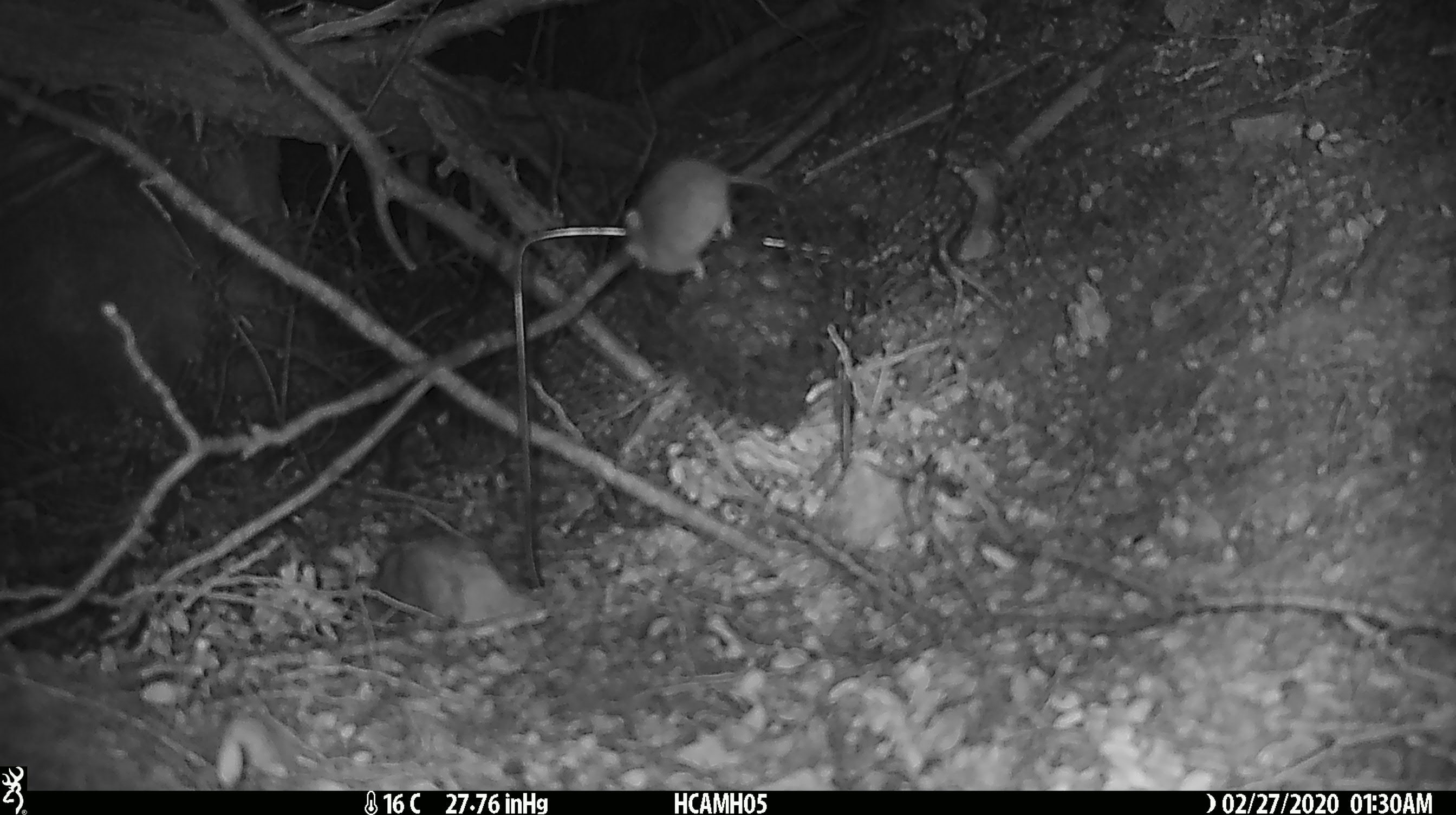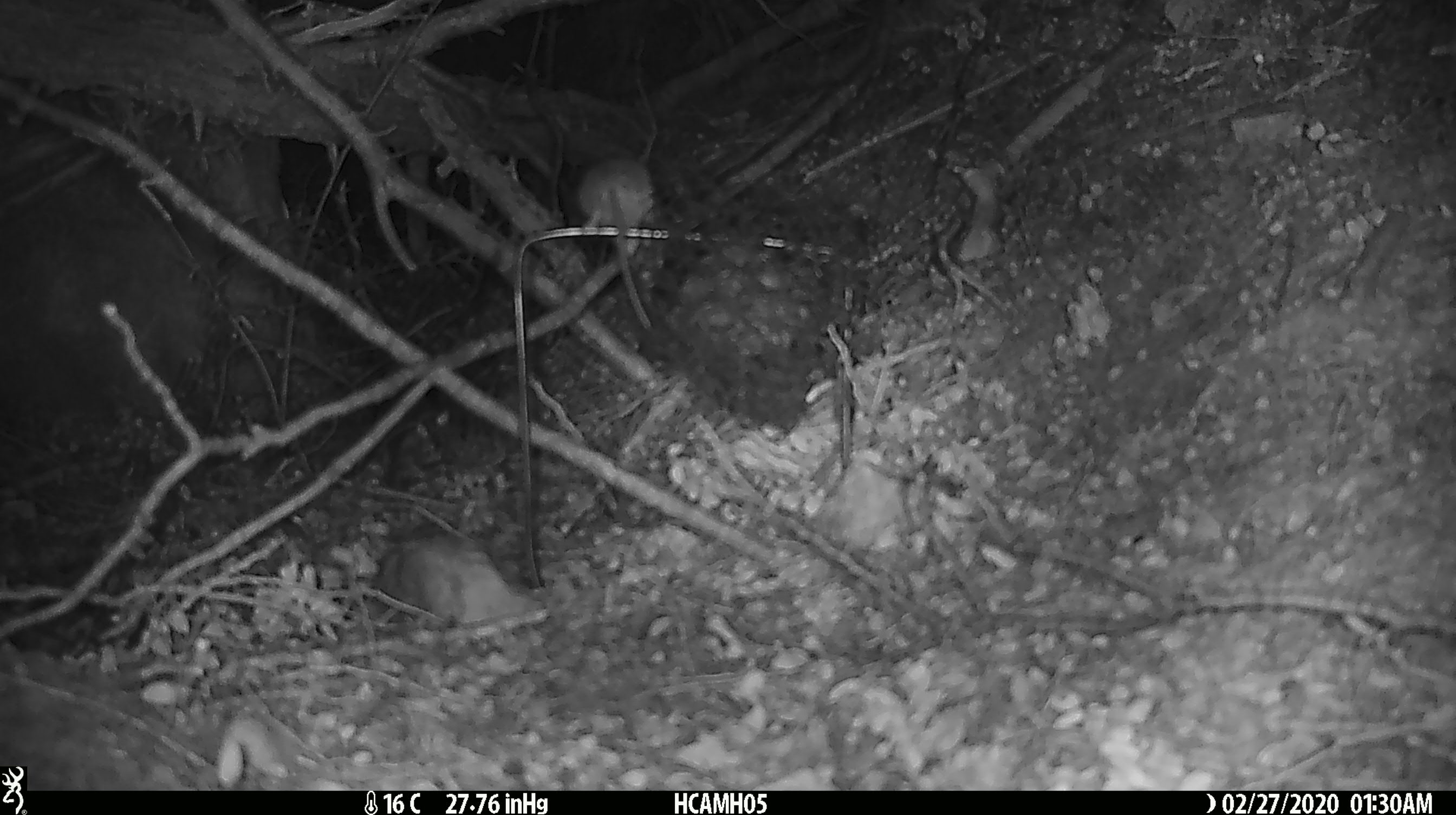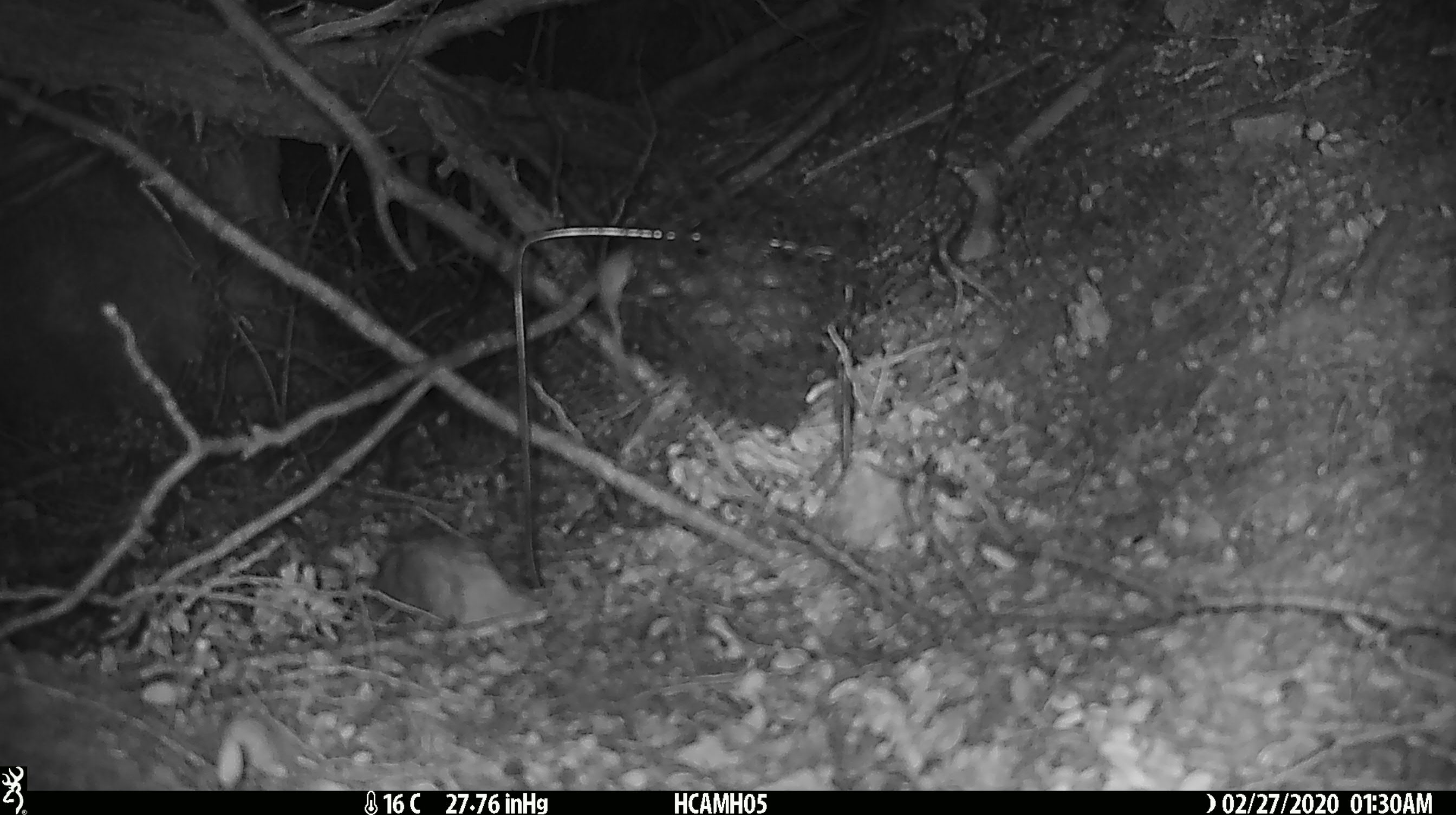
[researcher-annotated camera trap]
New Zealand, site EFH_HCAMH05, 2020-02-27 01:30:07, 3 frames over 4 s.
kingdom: Animalia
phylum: Chordata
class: Mammalia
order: Rodentia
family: Muridae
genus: Mus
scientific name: Mus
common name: mouse